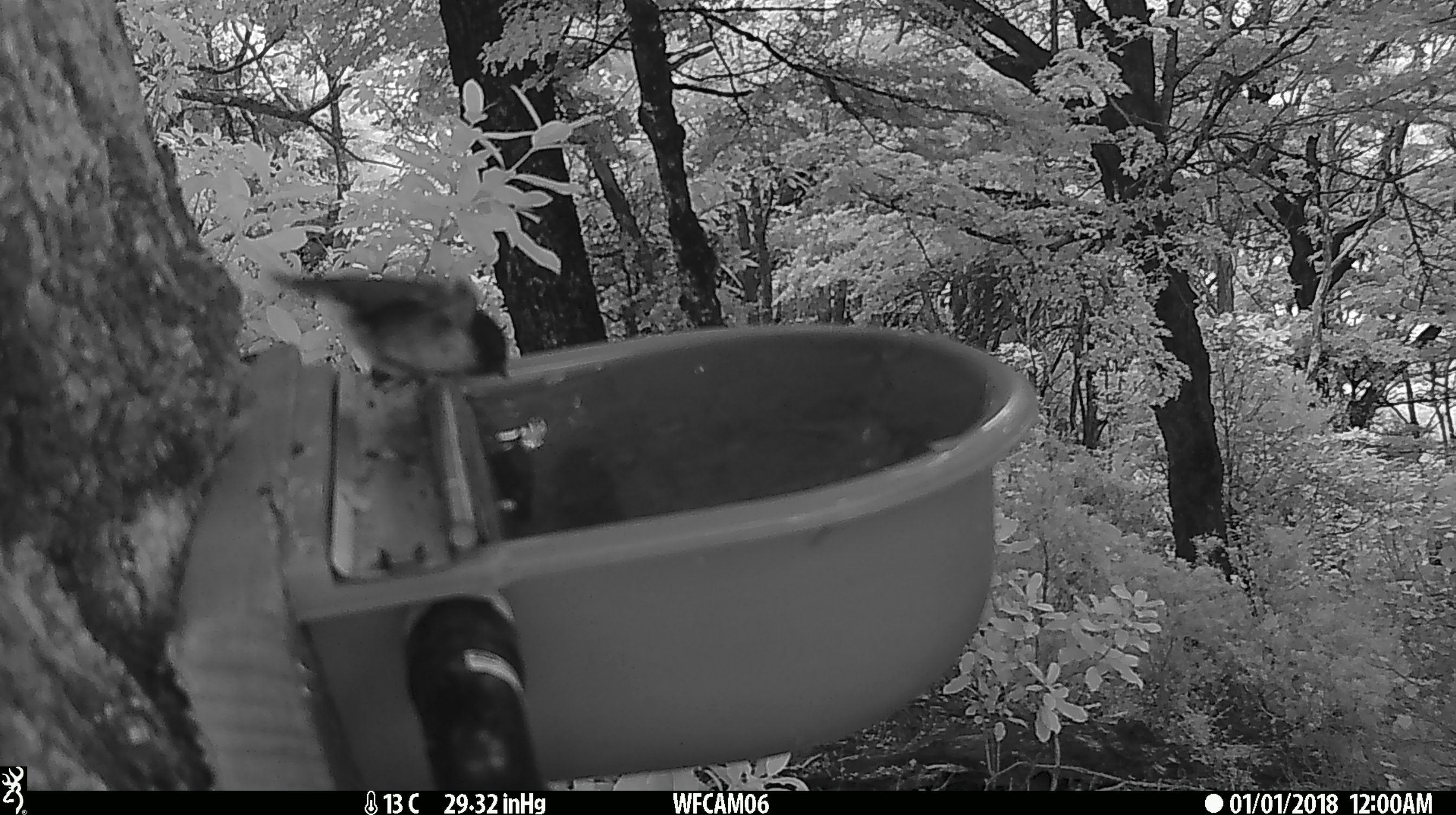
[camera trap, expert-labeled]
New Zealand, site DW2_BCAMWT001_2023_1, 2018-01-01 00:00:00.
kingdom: Animalia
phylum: Chordata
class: Aves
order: Passeriformes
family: Petroicidae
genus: Petroica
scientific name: Petroica macrocephala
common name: tomtit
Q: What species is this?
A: Tomtit (Petroica macrocephala).